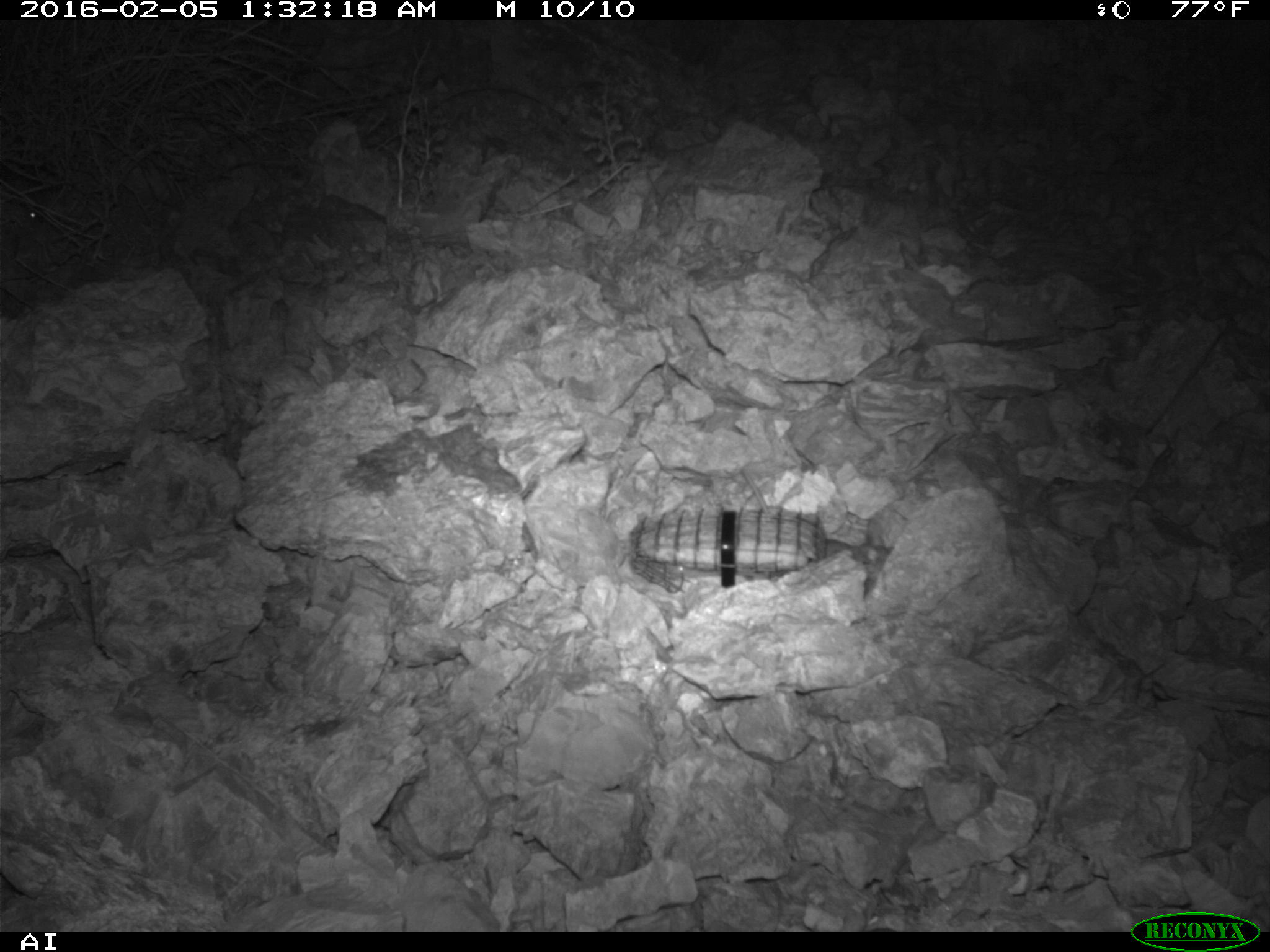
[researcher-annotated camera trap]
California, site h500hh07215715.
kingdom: Animalia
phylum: Chordata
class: Mammalia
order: Rodentia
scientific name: Rodentia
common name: rodent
Rodent (Rodentia).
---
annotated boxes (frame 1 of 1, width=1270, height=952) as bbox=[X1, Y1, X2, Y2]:
rodent: bbox=[0, 196, 37, 224]